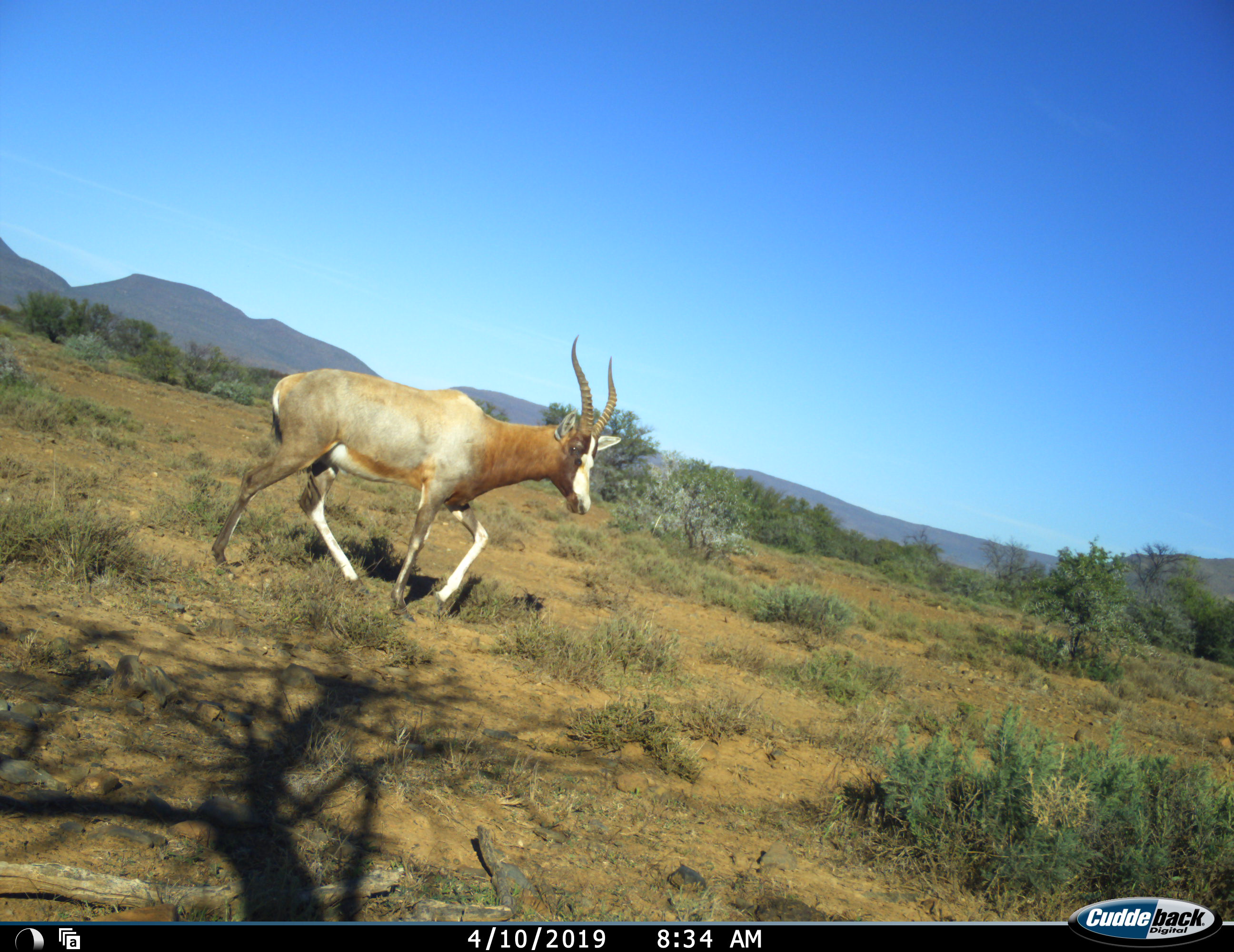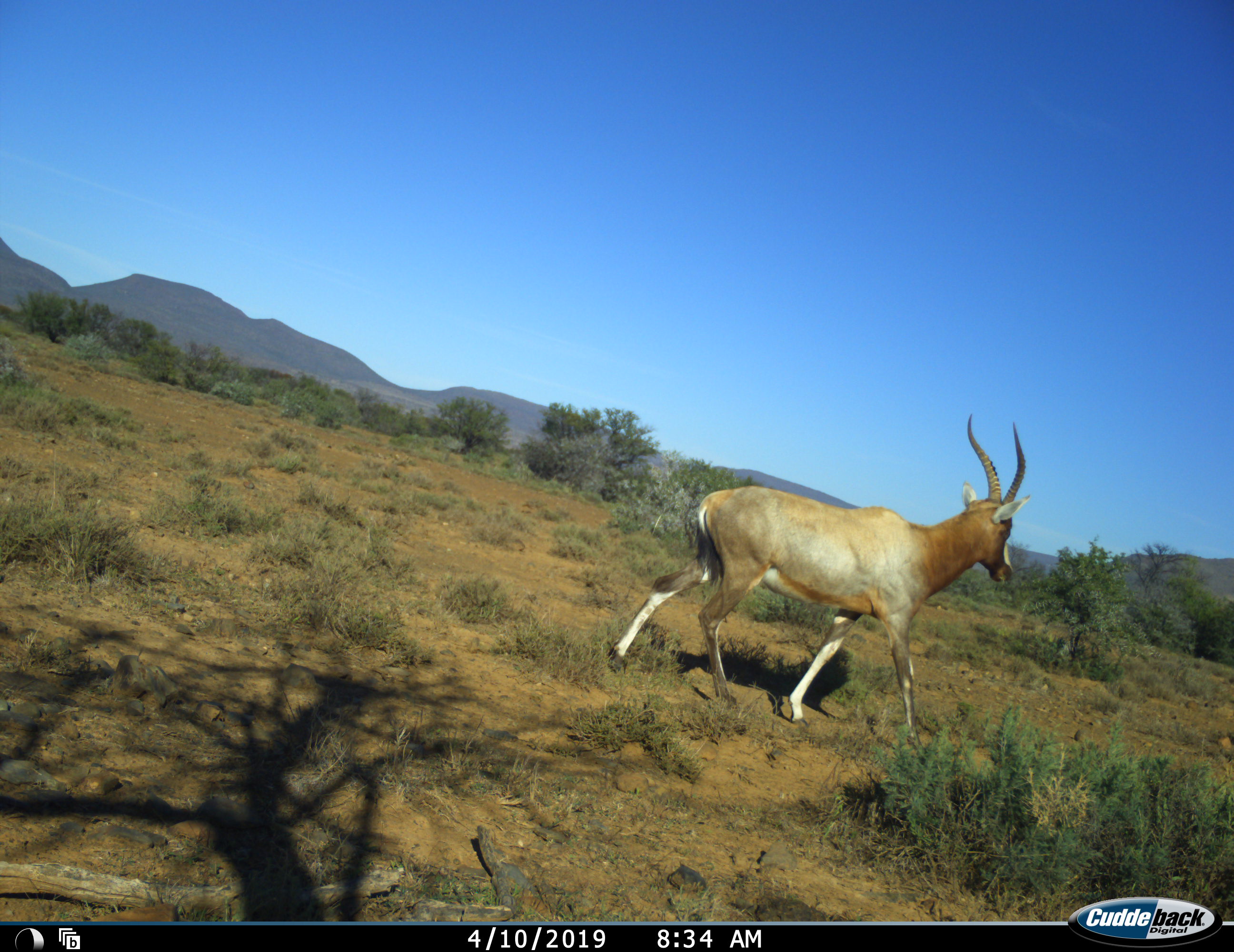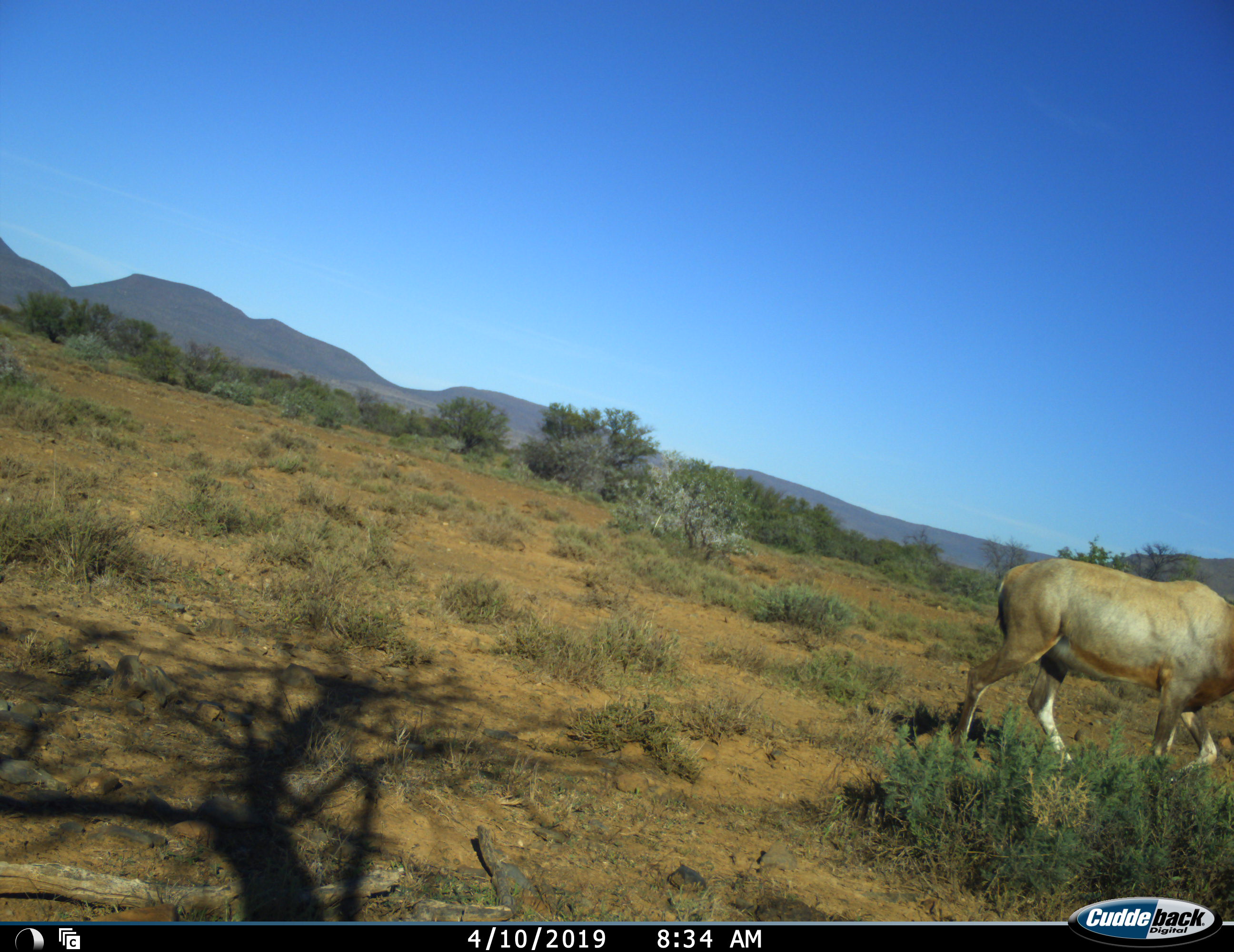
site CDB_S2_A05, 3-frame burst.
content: unidentified animal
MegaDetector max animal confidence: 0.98